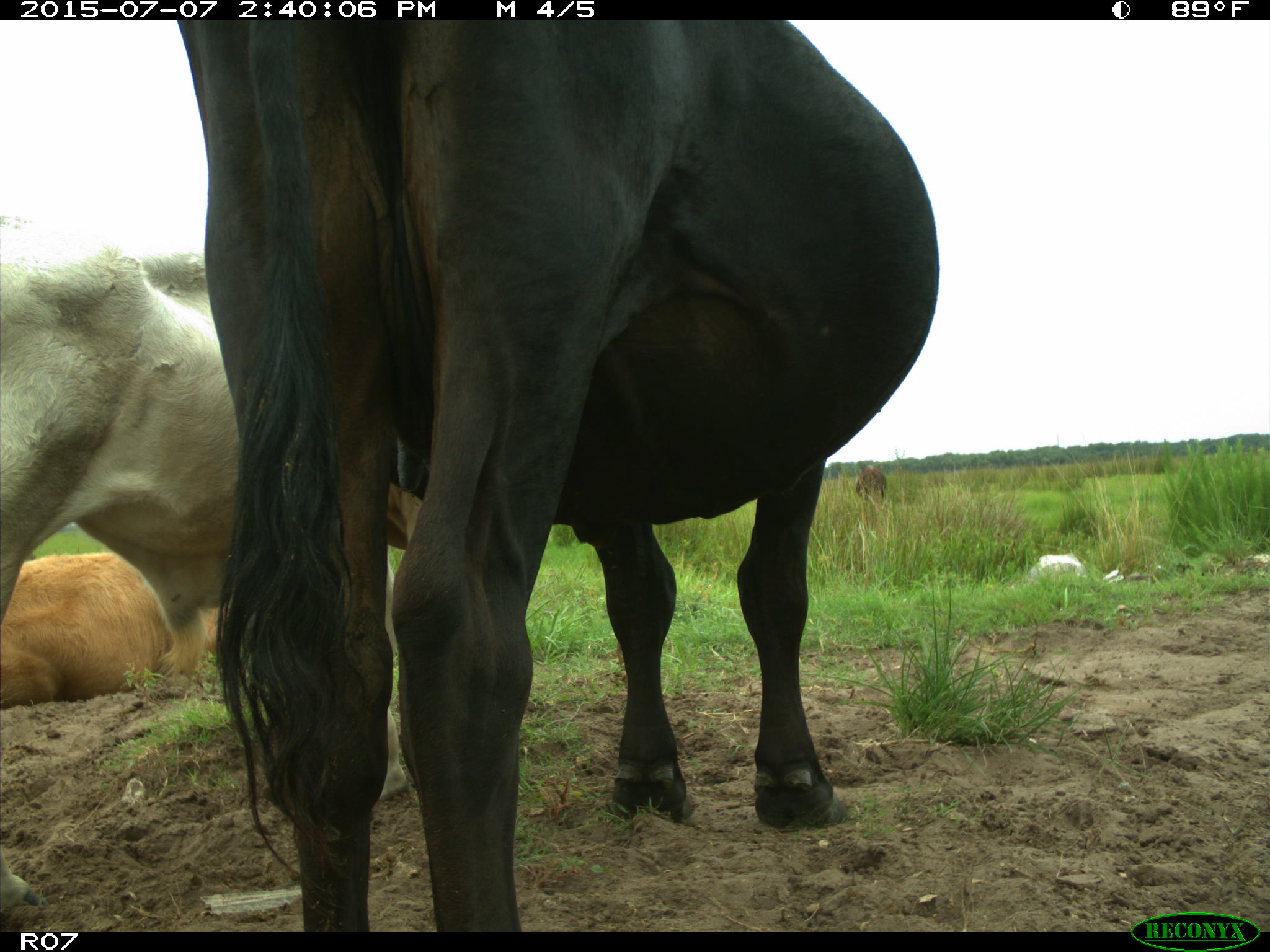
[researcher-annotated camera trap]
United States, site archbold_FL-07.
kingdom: Animalia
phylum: Chordata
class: Mammalia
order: Artiodactyla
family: Bovidae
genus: Bos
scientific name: Bos taurus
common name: domestic cow